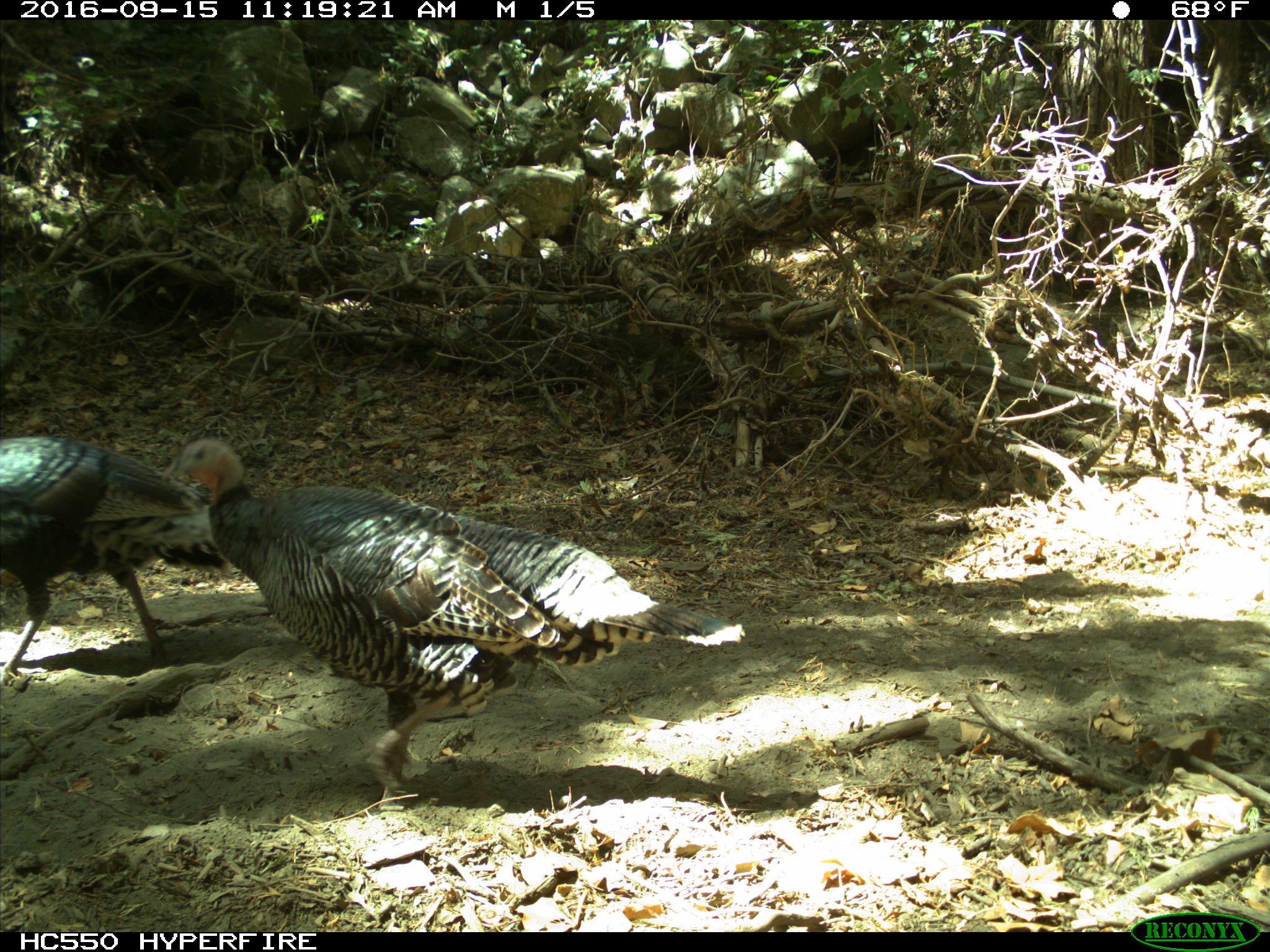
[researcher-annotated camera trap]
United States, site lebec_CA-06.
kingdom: Animalia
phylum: Chordata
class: Aves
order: Galliformes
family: Phasianidae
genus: Meleagris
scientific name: Meleagris gallopavo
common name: wild turkey